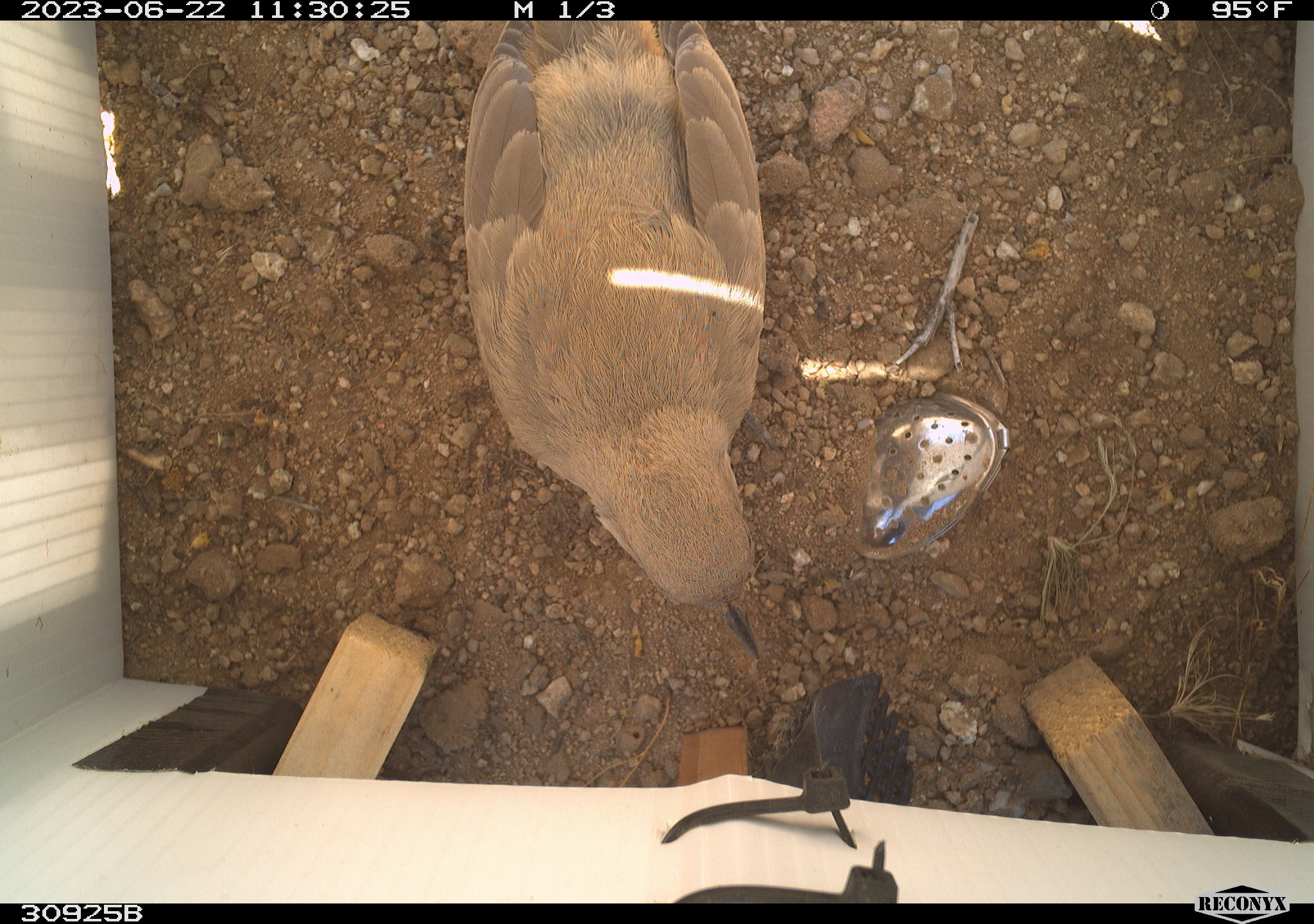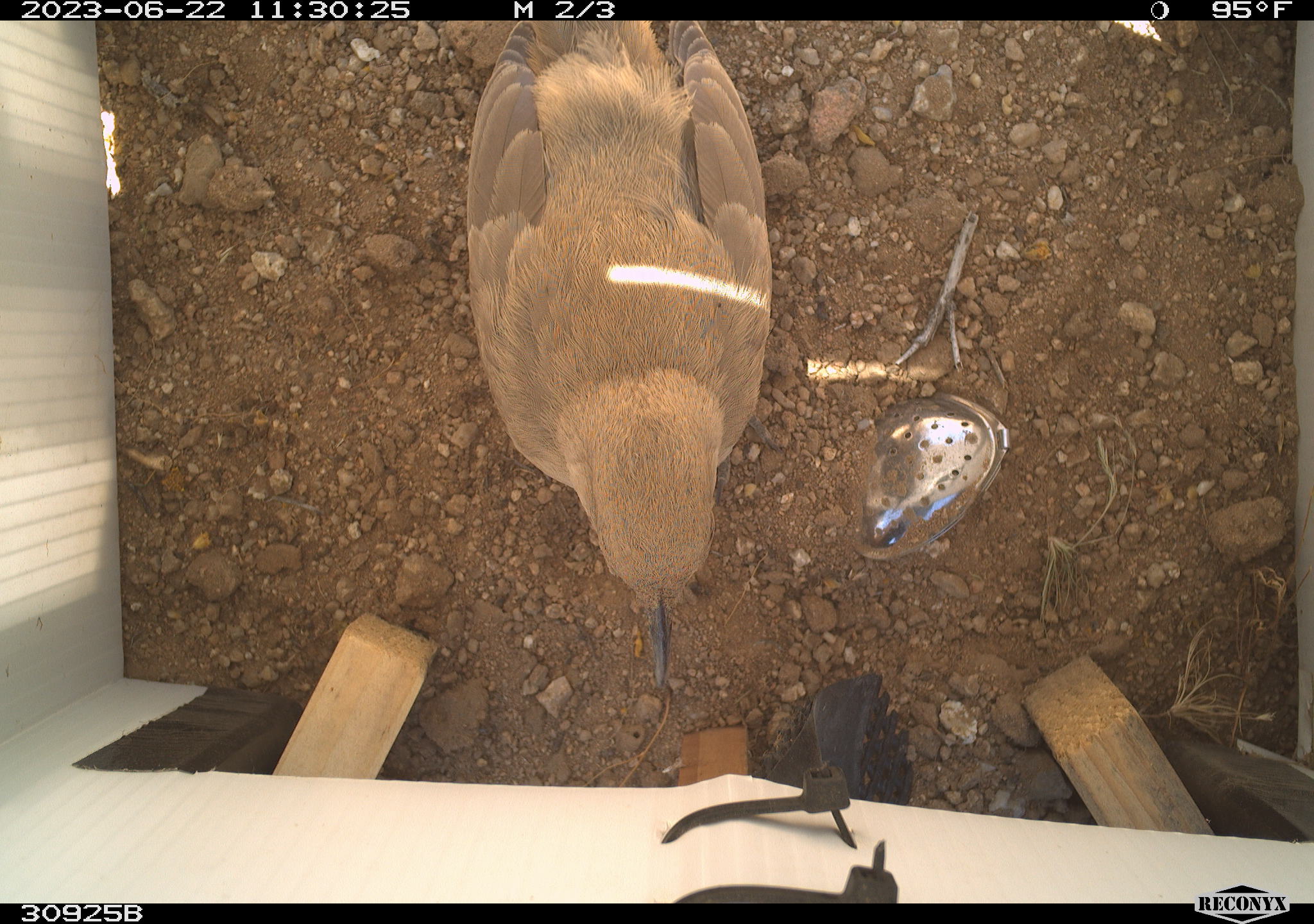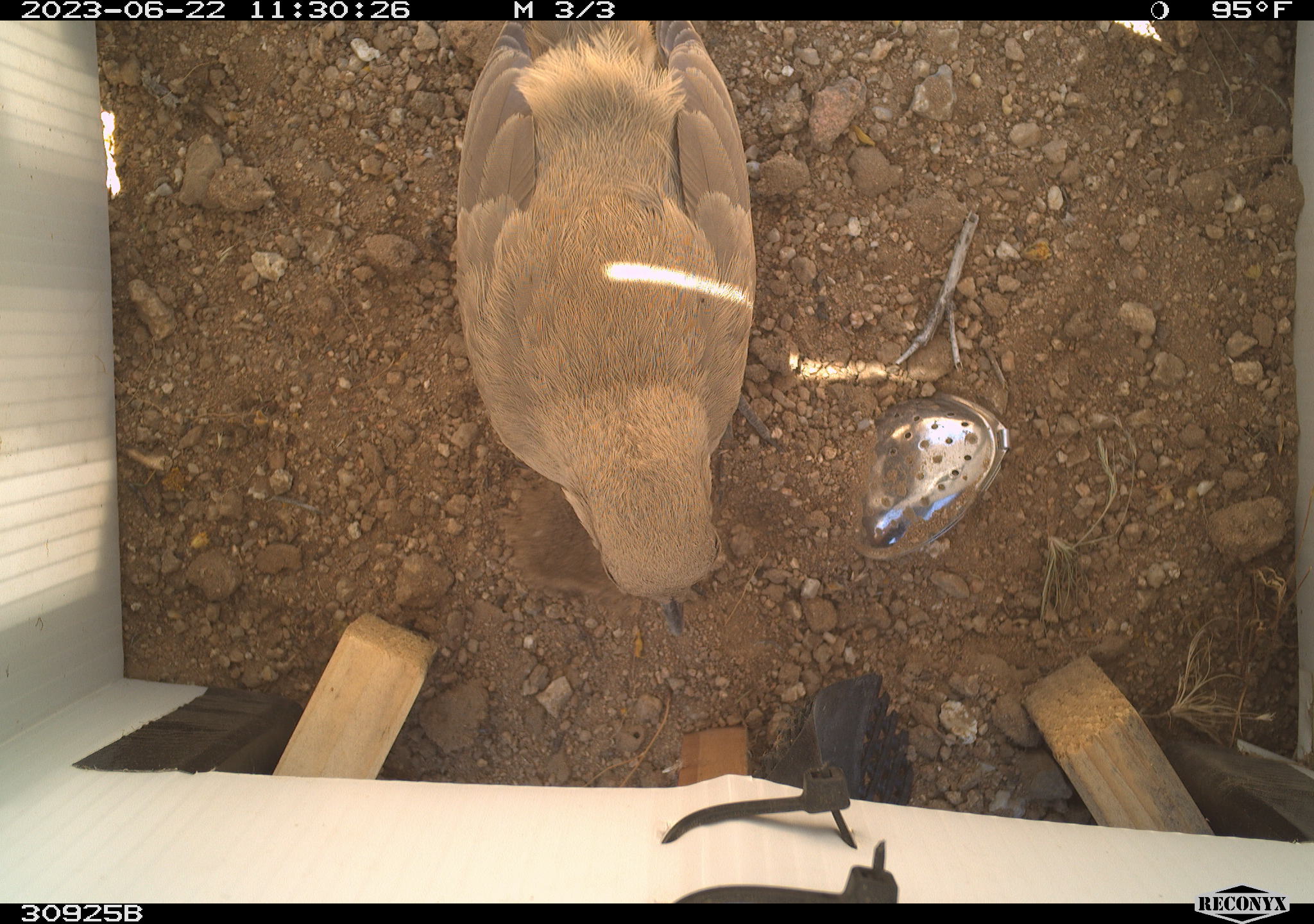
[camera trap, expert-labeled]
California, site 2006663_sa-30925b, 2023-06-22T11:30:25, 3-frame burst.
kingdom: Animalia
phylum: Chordata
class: Aves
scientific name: Aves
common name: bird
Bird (Aves).